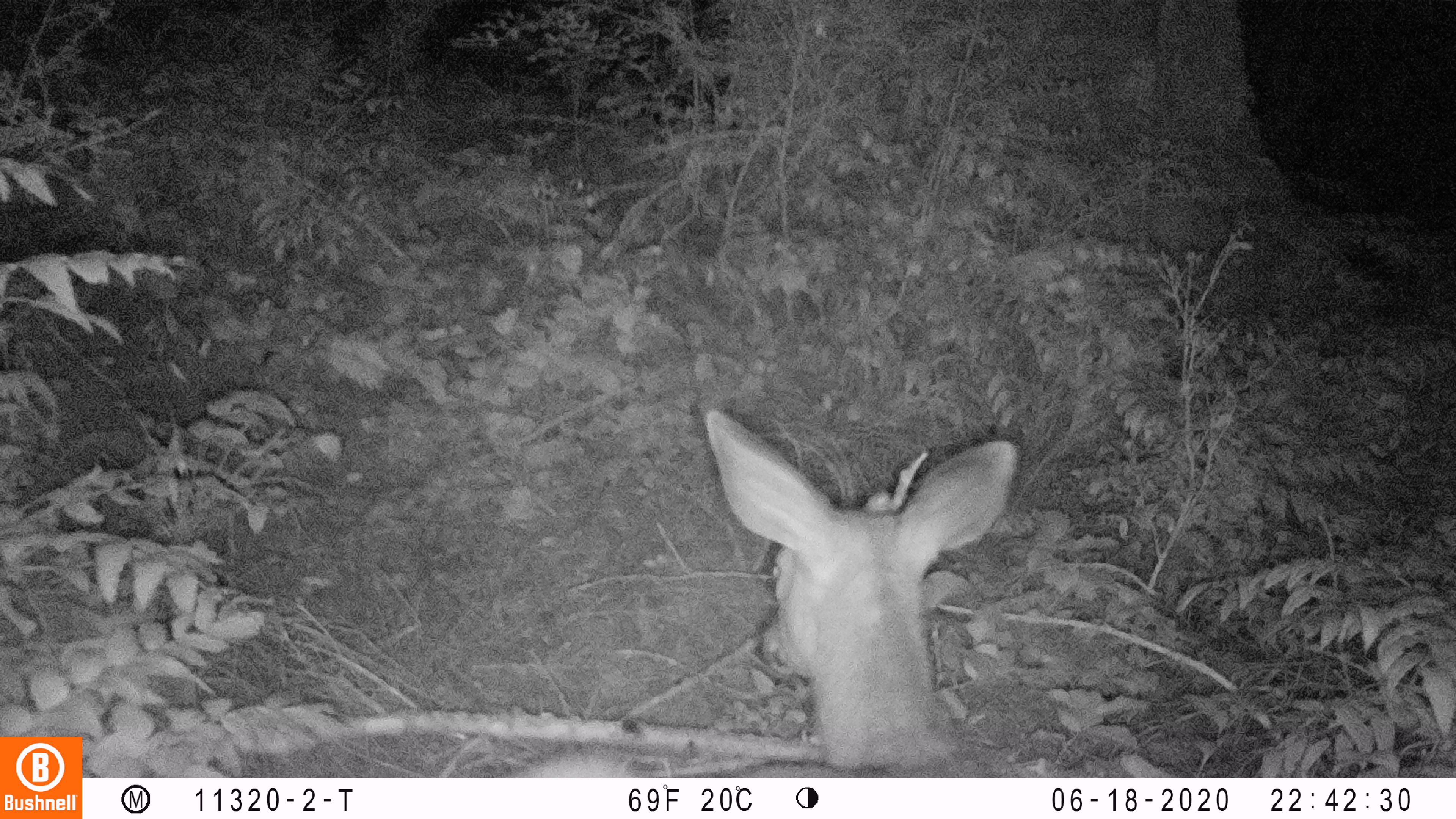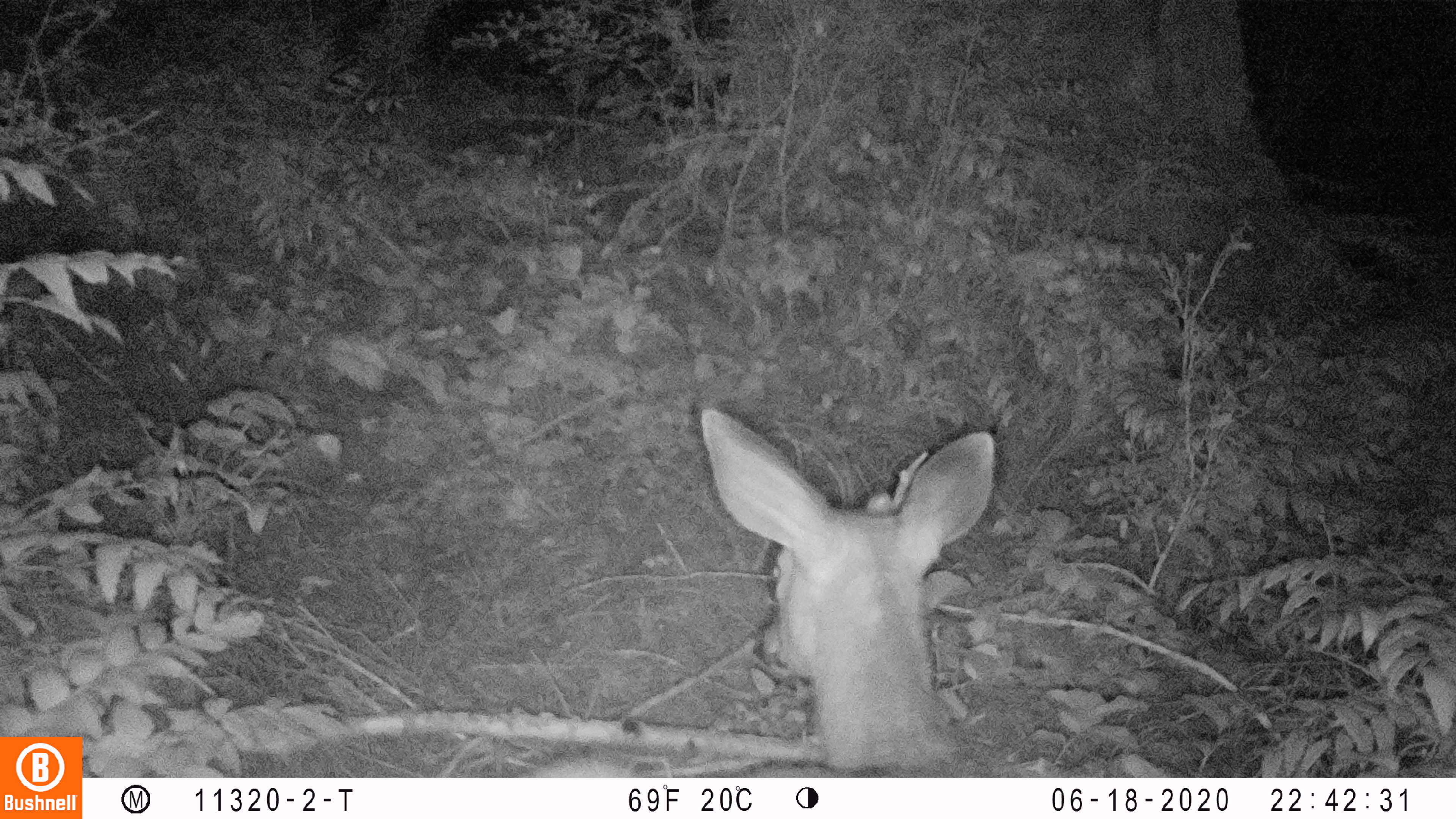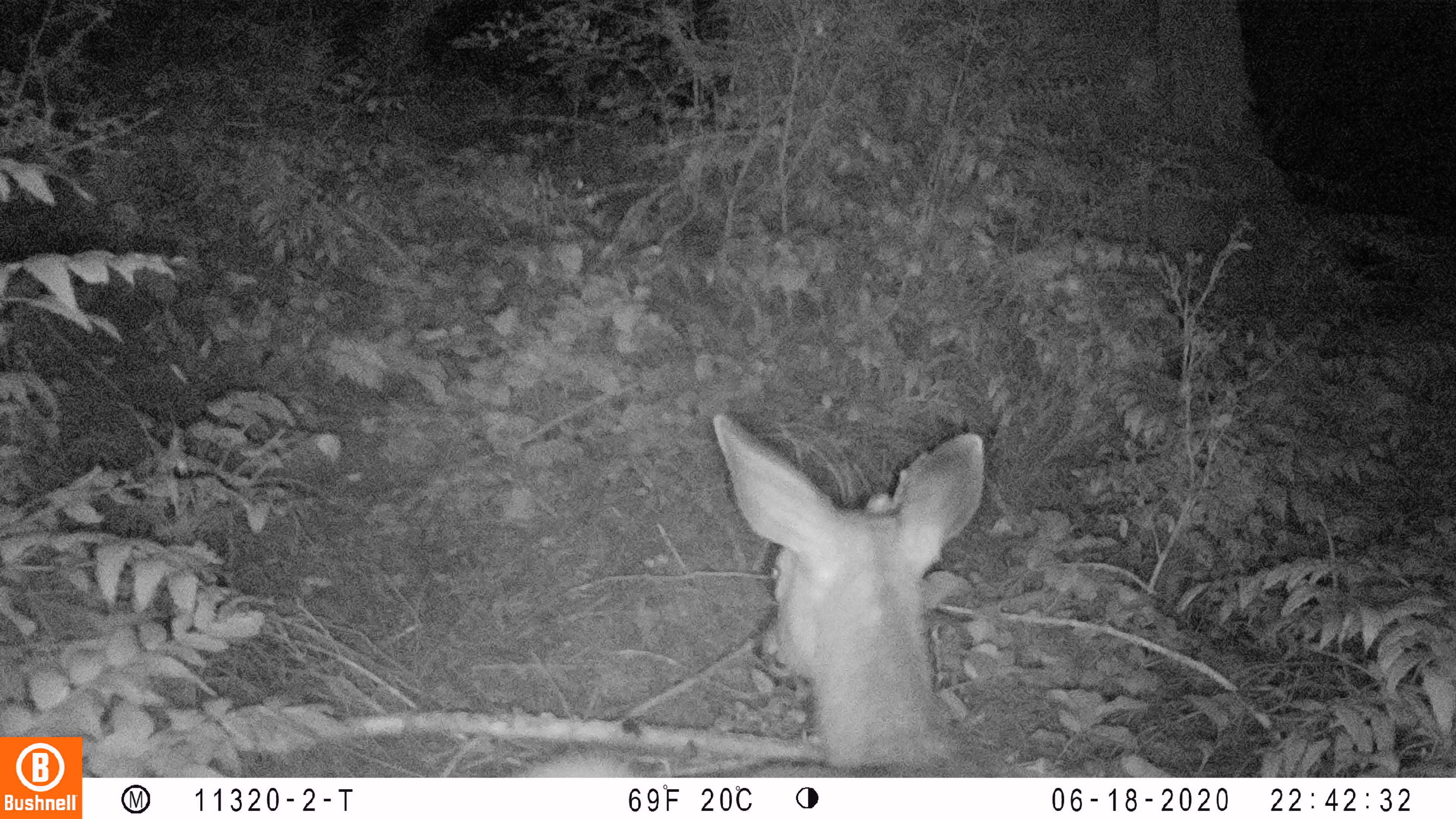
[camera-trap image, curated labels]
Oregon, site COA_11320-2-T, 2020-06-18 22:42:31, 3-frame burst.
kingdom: Animalia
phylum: Chordata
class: Mammalia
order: Artiodactyla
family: Cervidae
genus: Odocoileus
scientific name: Odocoileus hemionus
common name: black-tailed deer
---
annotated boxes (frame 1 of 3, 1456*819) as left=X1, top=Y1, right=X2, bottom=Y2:
black-tailed deer: left=522, top=391, right=1017, bottom=774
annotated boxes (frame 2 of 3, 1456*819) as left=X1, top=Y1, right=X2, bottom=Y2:
black-tailed deer: left=535, top=404, right=996, bottom=774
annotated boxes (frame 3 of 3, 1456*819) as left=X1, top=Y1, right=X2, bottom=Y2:
black-tailed deer: left=522, top=412, right=996, bottom=774